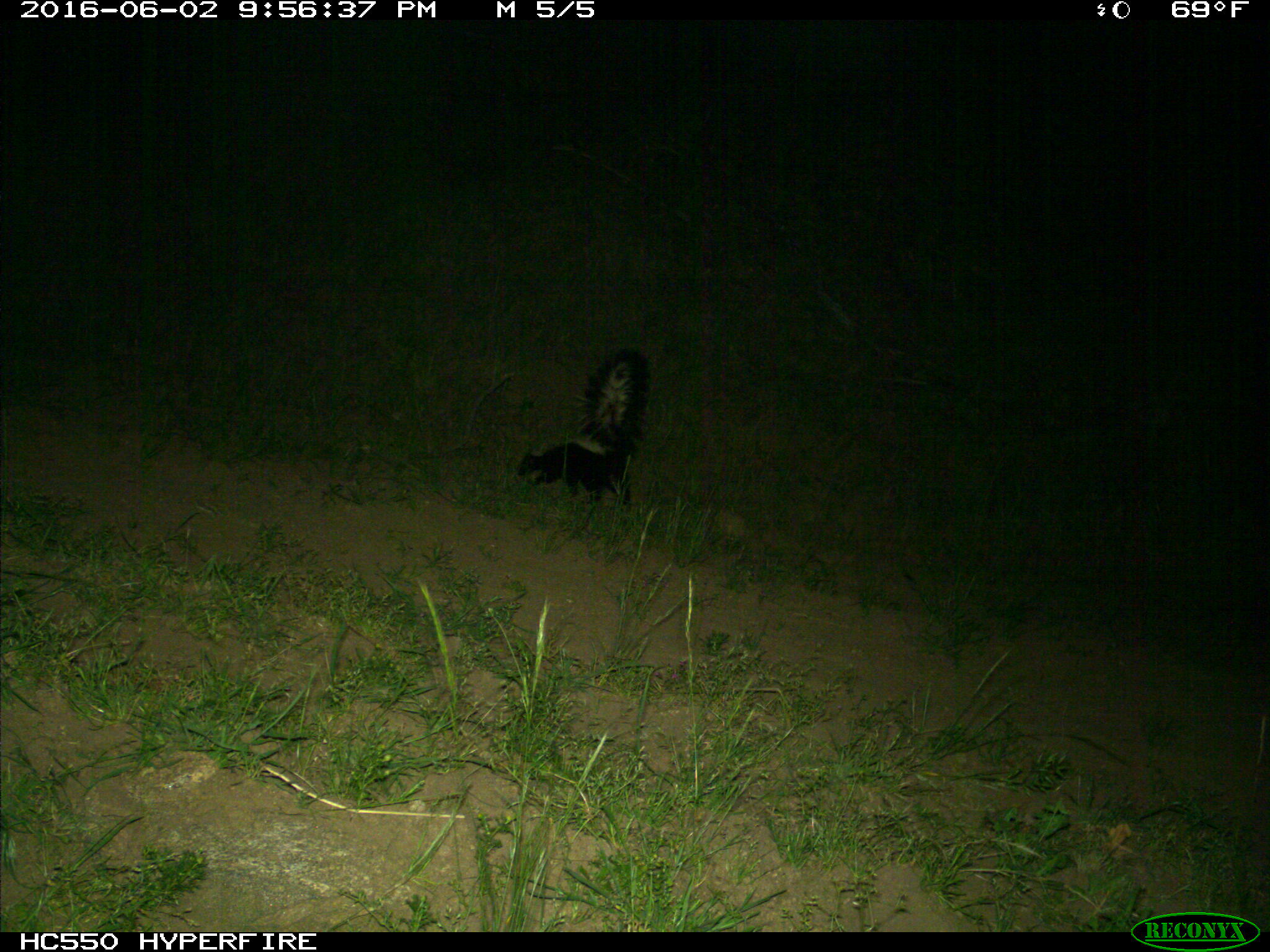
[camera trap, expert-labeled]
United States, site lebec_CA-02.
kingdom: Animalia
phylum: Chordata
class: Mammalia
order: Carnivora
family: Mephitidae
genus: Mephitis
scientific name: Mephitis mephitis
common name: striped skunk